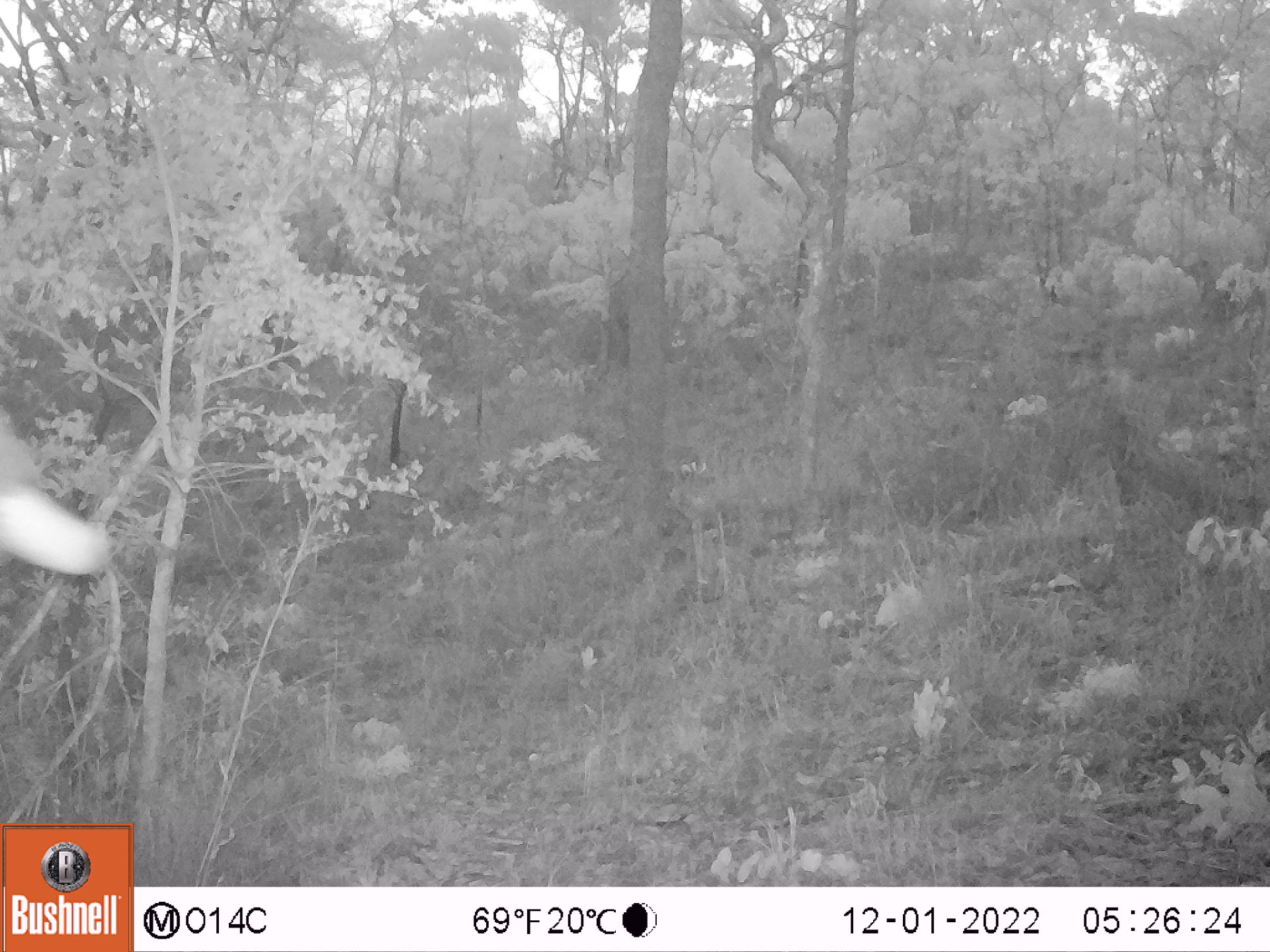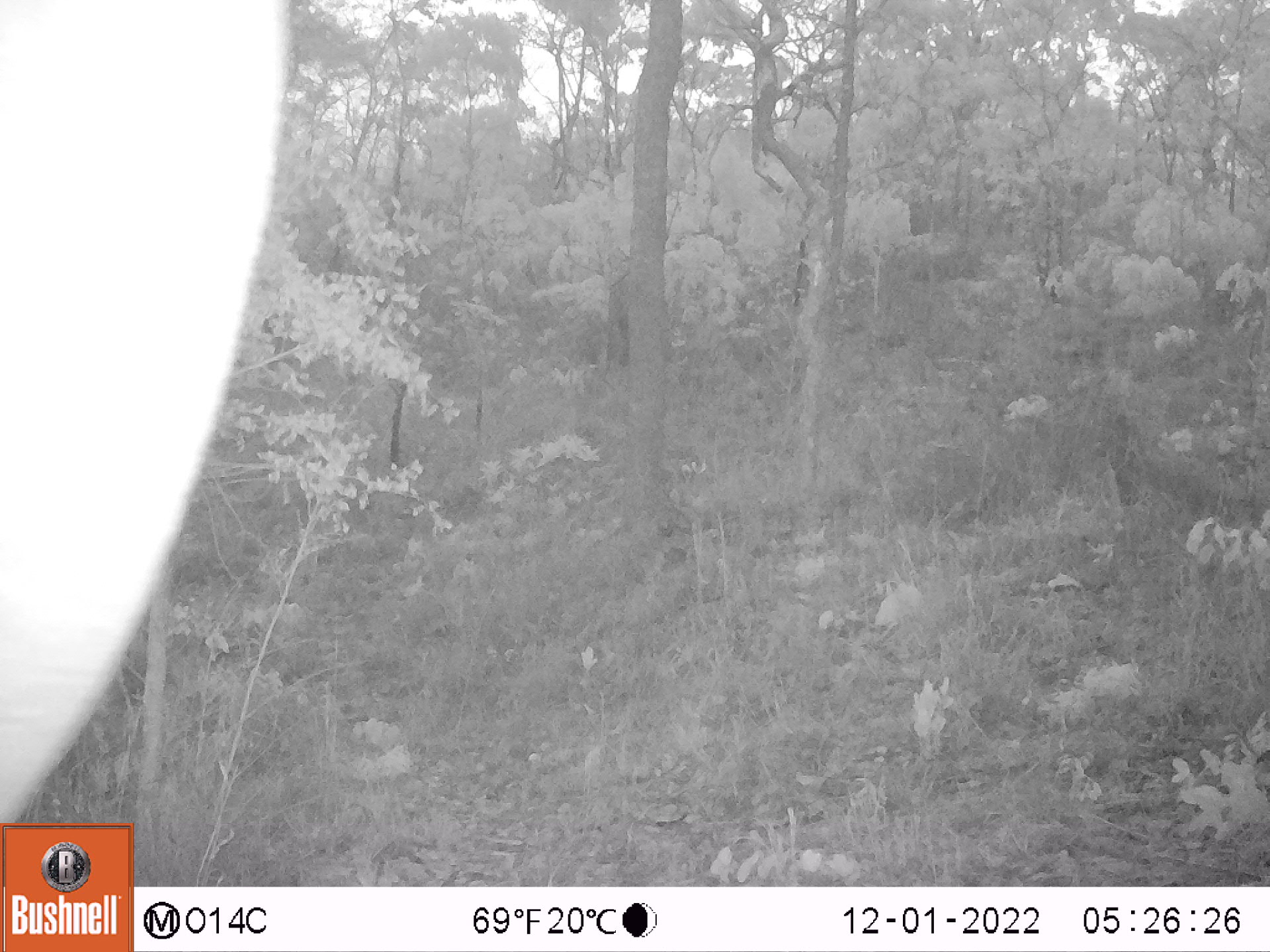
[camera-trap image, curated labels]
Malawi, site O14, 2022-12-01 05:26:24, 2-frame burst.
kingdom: Animalia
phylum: Chordata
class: Mammalia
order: Proboscidea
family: Elephantidae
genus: Loxodonta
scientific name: Loxodonta africana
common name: african savanna elephant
African savanna elephant (Loxodonta africana), count 1.